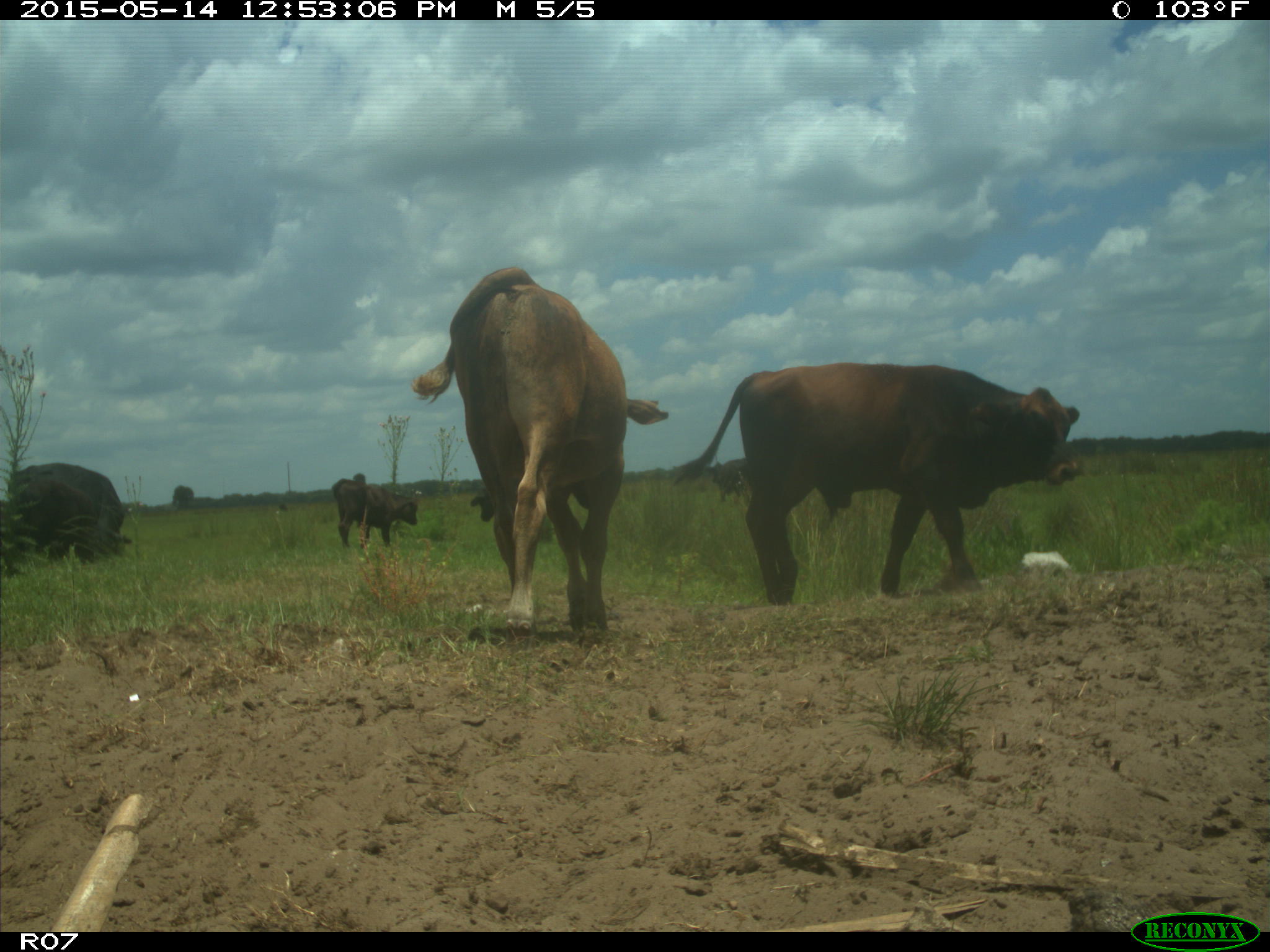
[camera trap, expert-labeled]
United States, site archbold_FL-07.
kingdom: Animalia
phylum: Chordata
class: Mammalia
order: Artiodactyla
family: Bovidae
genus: Bos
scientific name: Bos taurus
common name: domestic cow